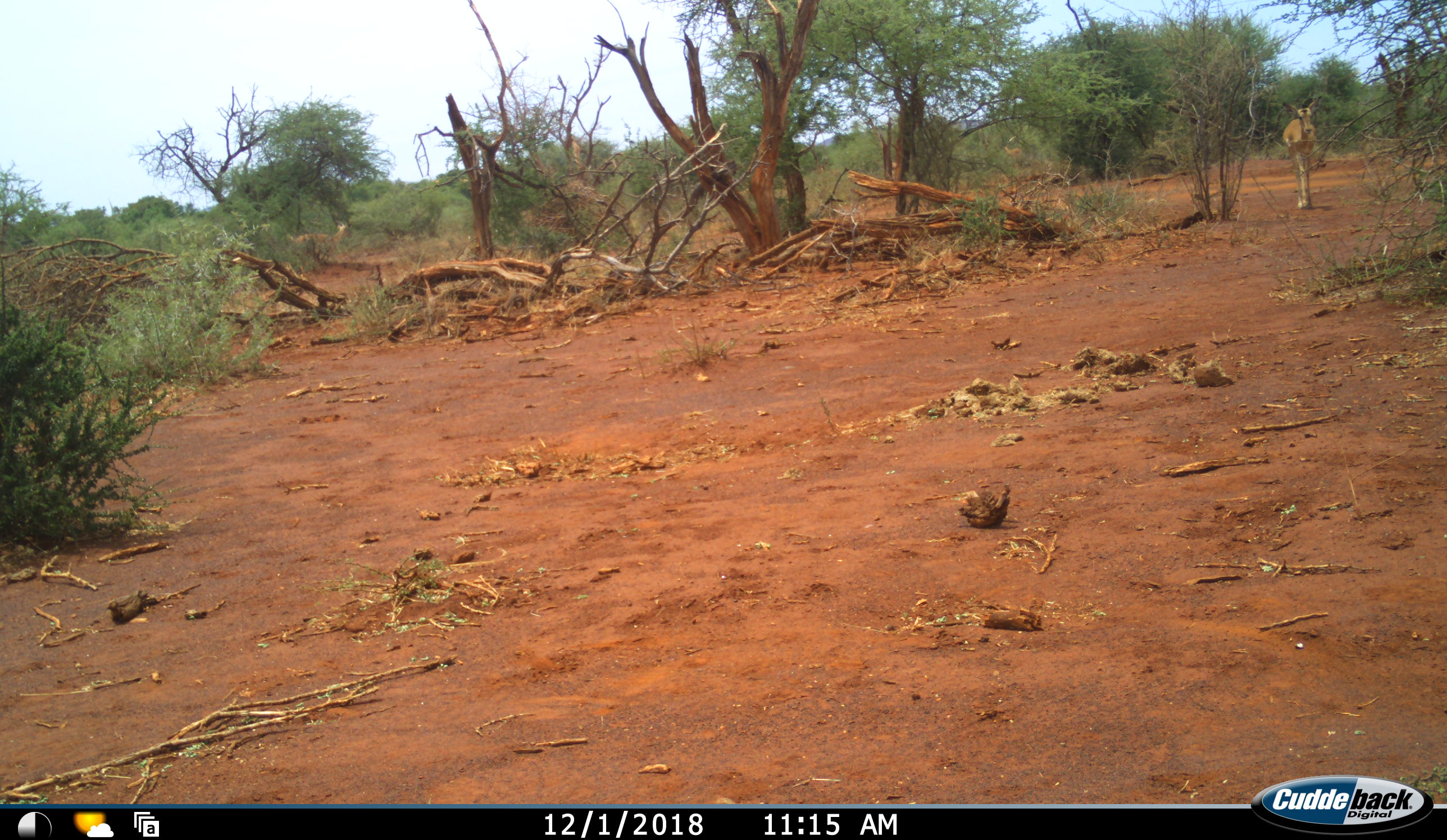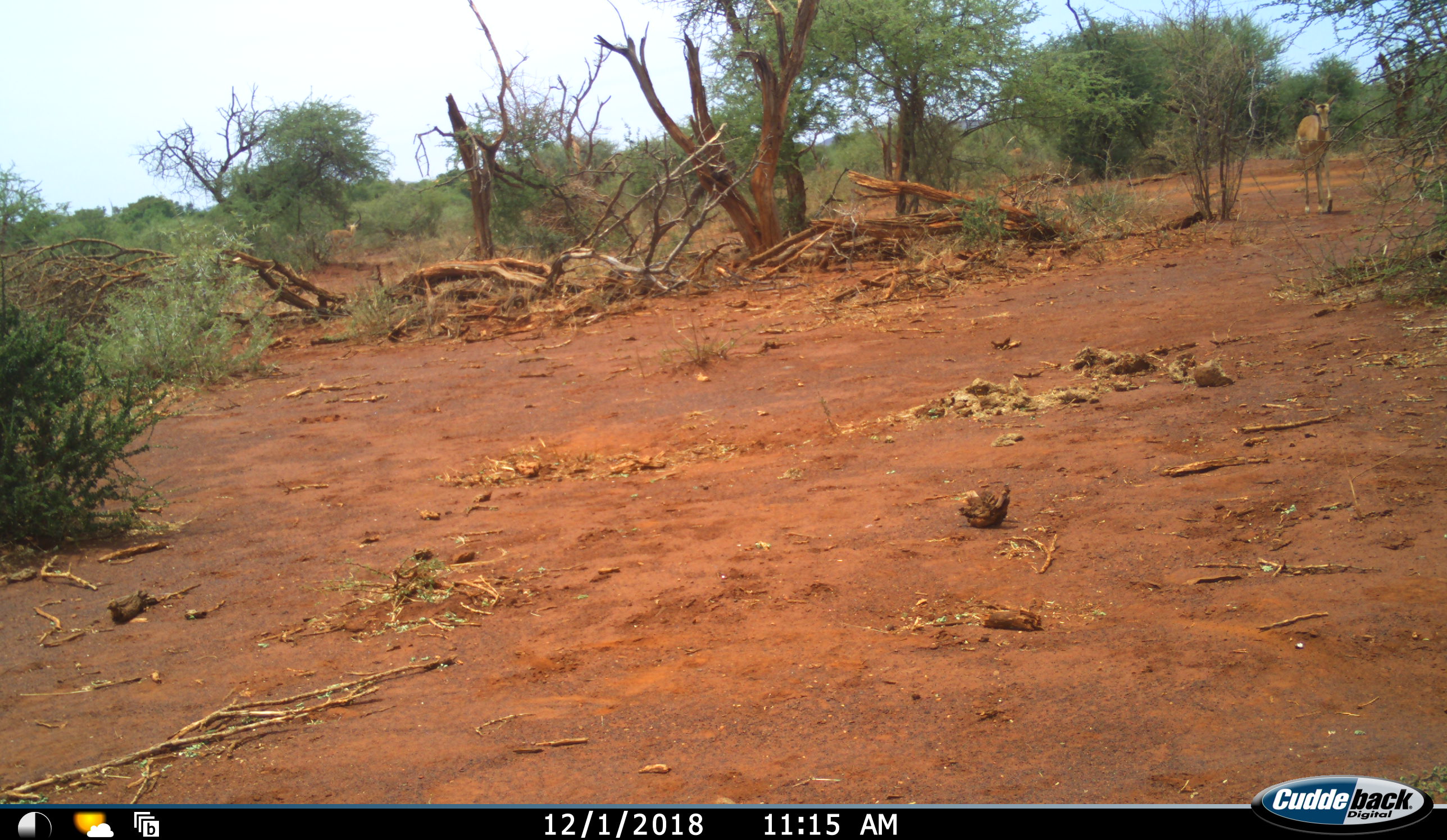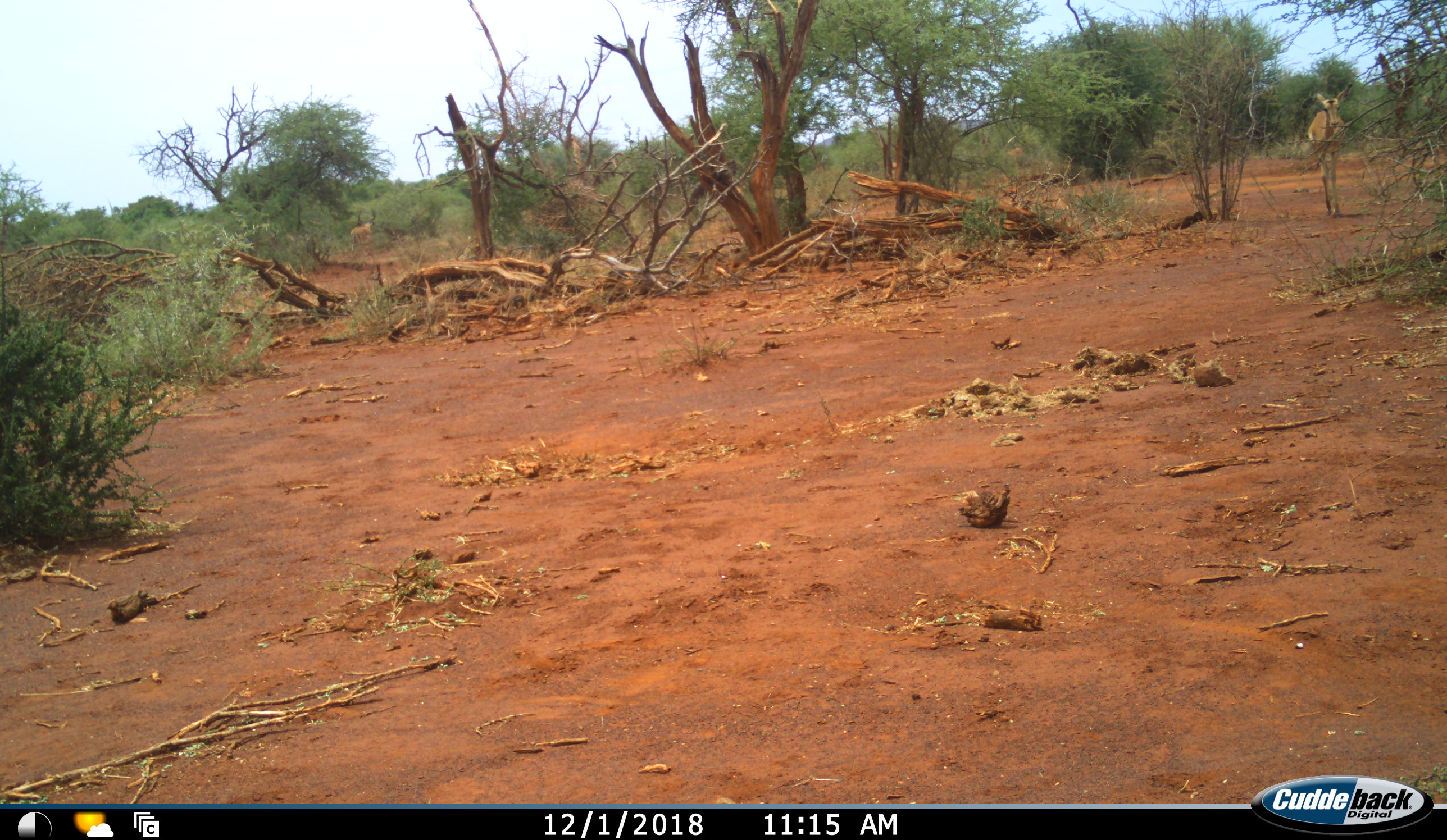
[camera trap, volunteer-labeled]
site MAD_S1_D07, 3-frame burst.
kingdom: Animalia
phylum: Chordata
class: Mammalia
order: Artiodactyla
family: Bovidae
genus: Aepyceros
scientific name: Aepyceros melampus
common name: impala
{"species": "impala (Aepyceros melampus)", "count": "3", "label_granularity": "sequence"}